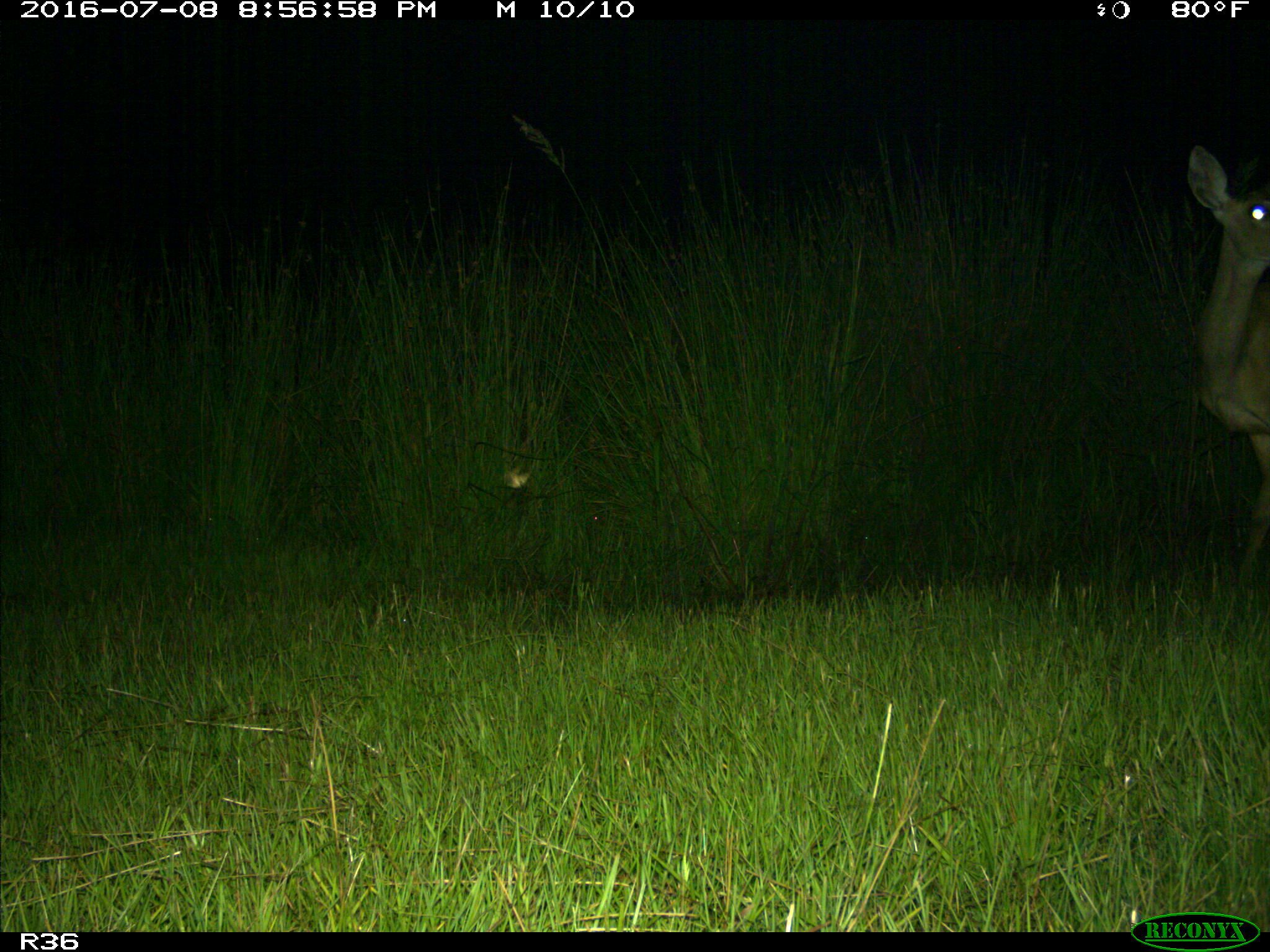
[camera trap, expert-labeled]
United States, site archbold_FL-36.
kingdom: Animalia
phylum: Chordata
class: Mammalia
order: Artiodactyla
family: Cervidae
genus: Odocoileus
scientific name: Odocoileus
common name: deer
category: unidentified deer